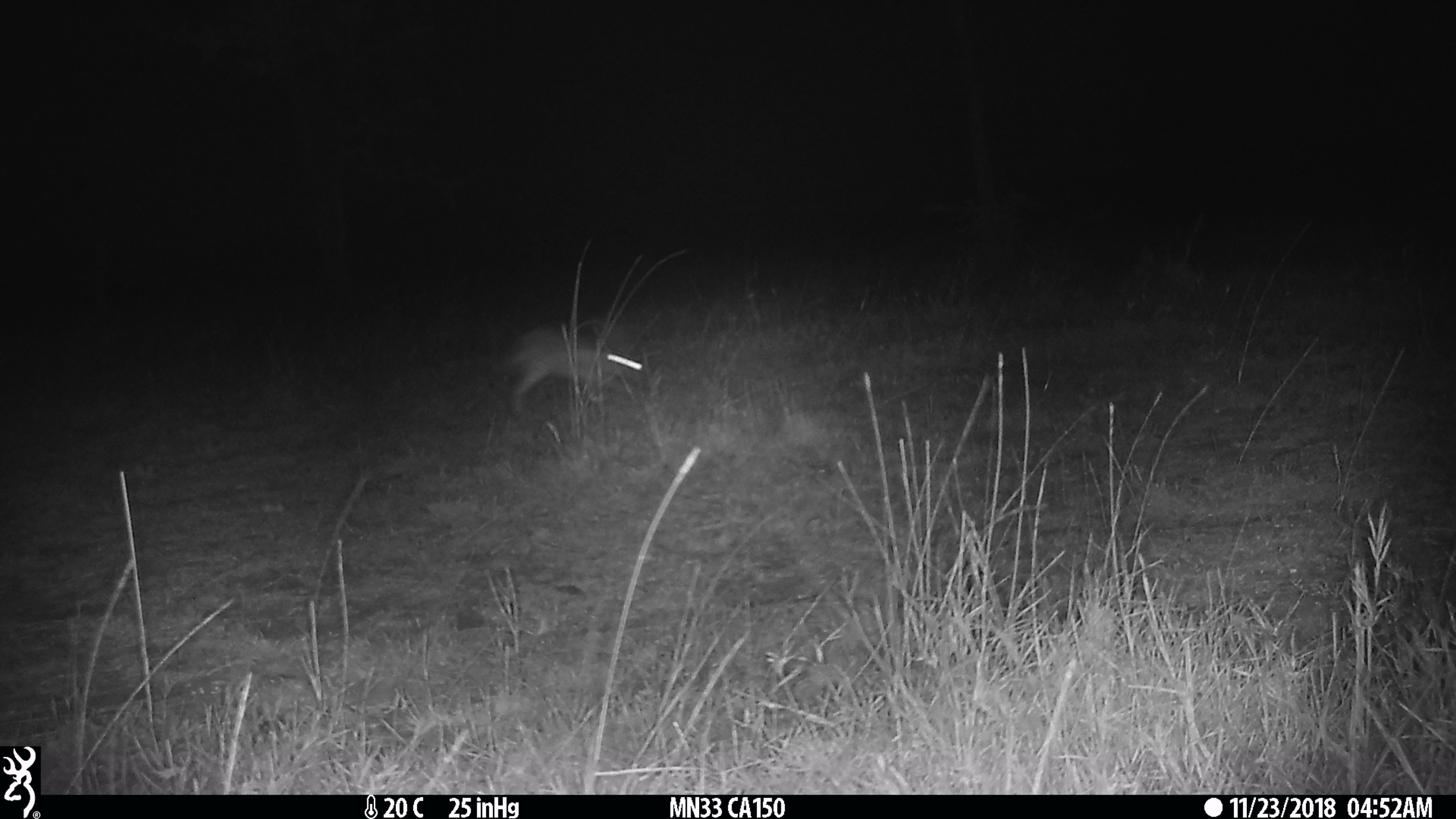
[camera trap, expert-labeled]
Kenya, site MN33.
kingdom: Animalia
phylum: Chordata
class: Mammalia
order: Lagomorpha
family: Leporidae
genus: Lepus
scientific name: Lepus capensis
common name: cape hare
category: hare